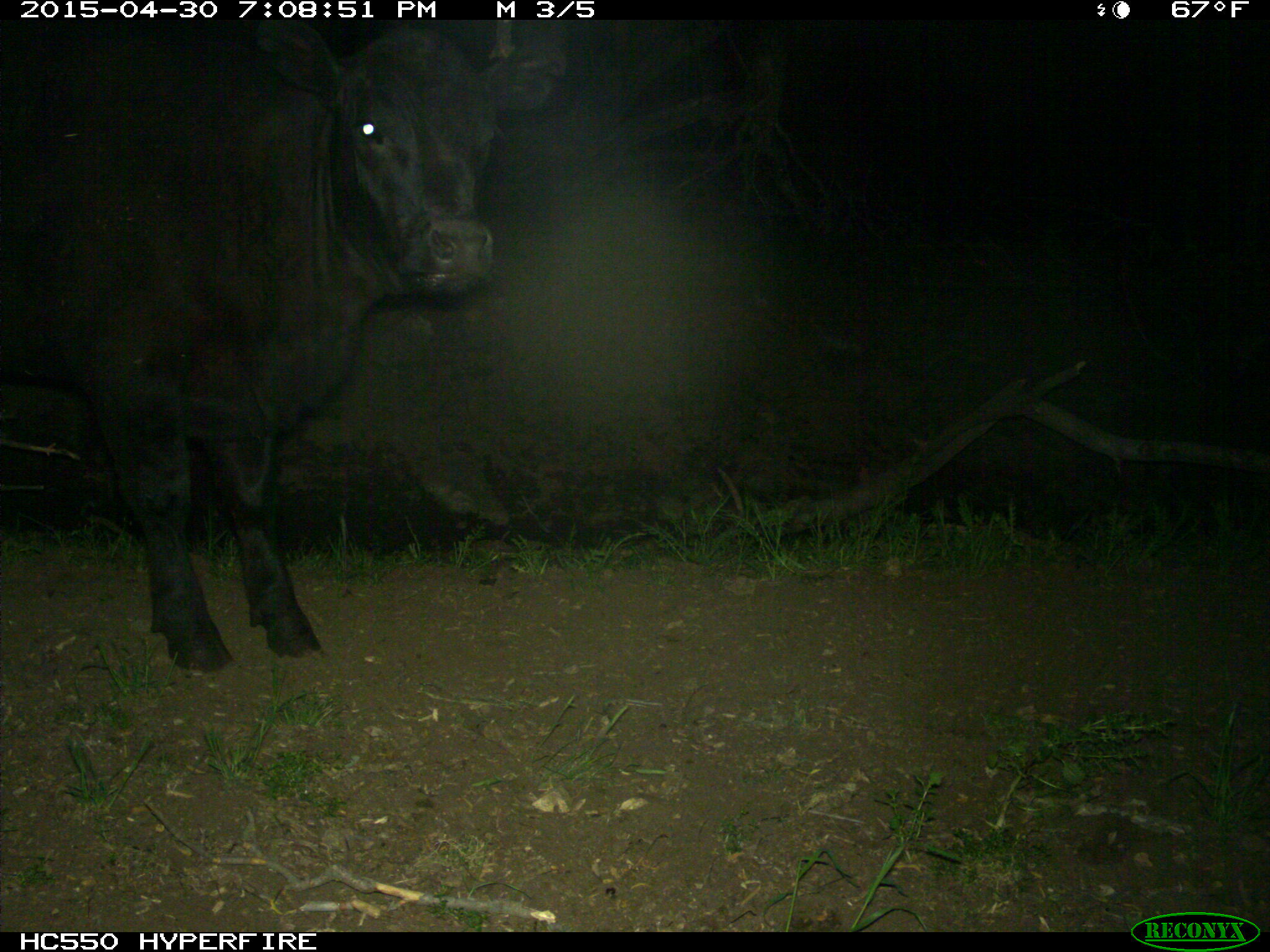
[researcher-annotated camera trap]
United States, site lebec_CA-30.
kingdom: Animalia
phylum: Chordata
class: Mammalia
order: Artiodactyla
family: Bovidae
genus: Bos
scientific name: Bos taurus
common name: domestic cow